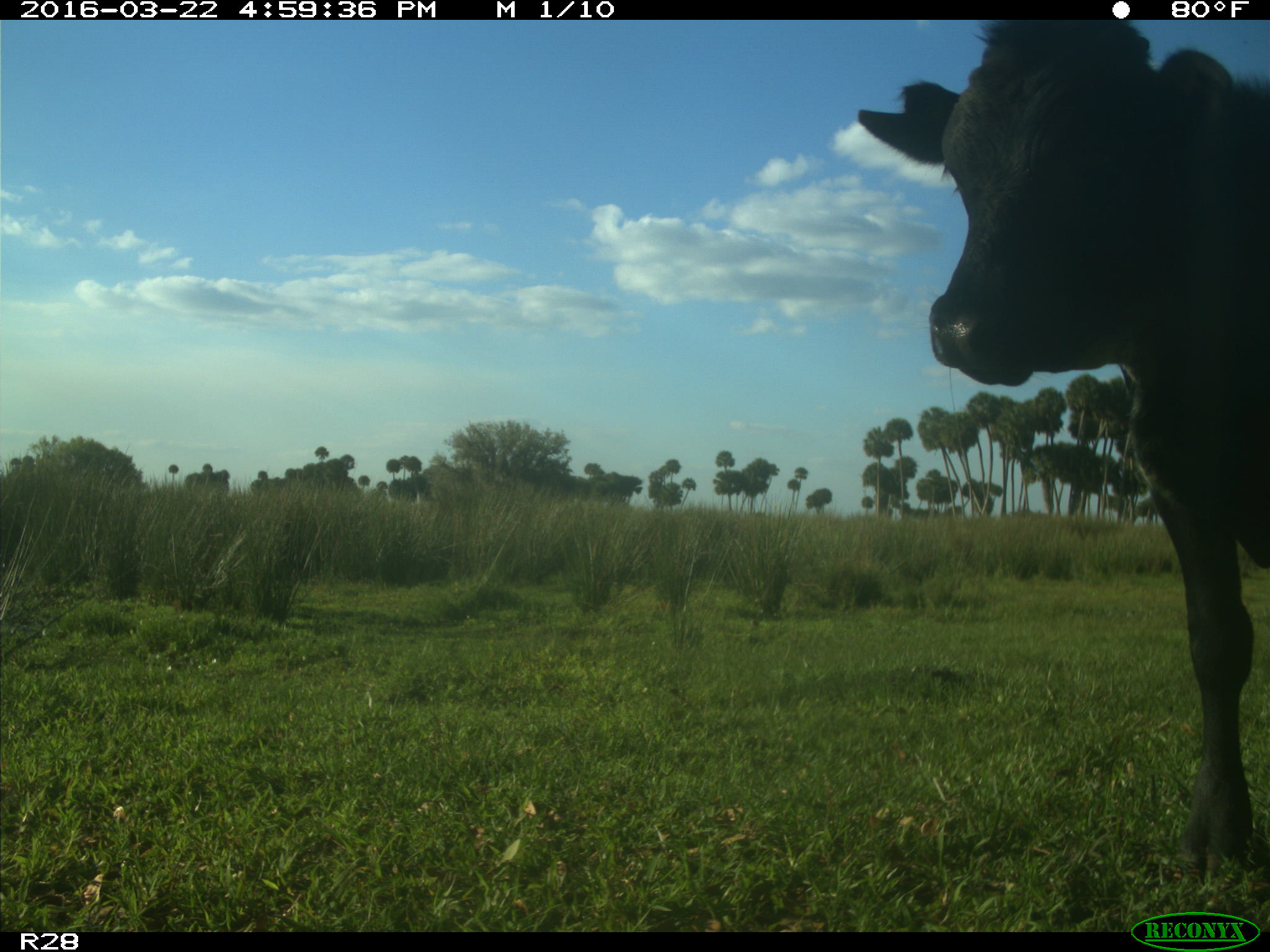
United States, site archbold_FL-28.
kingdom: Animalia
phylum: Chordata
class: Mammalia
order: Artiodactyla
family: Bovidae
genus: Bos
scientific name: Bos taurus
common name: domestic cow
Bos taurus (domestic cow).